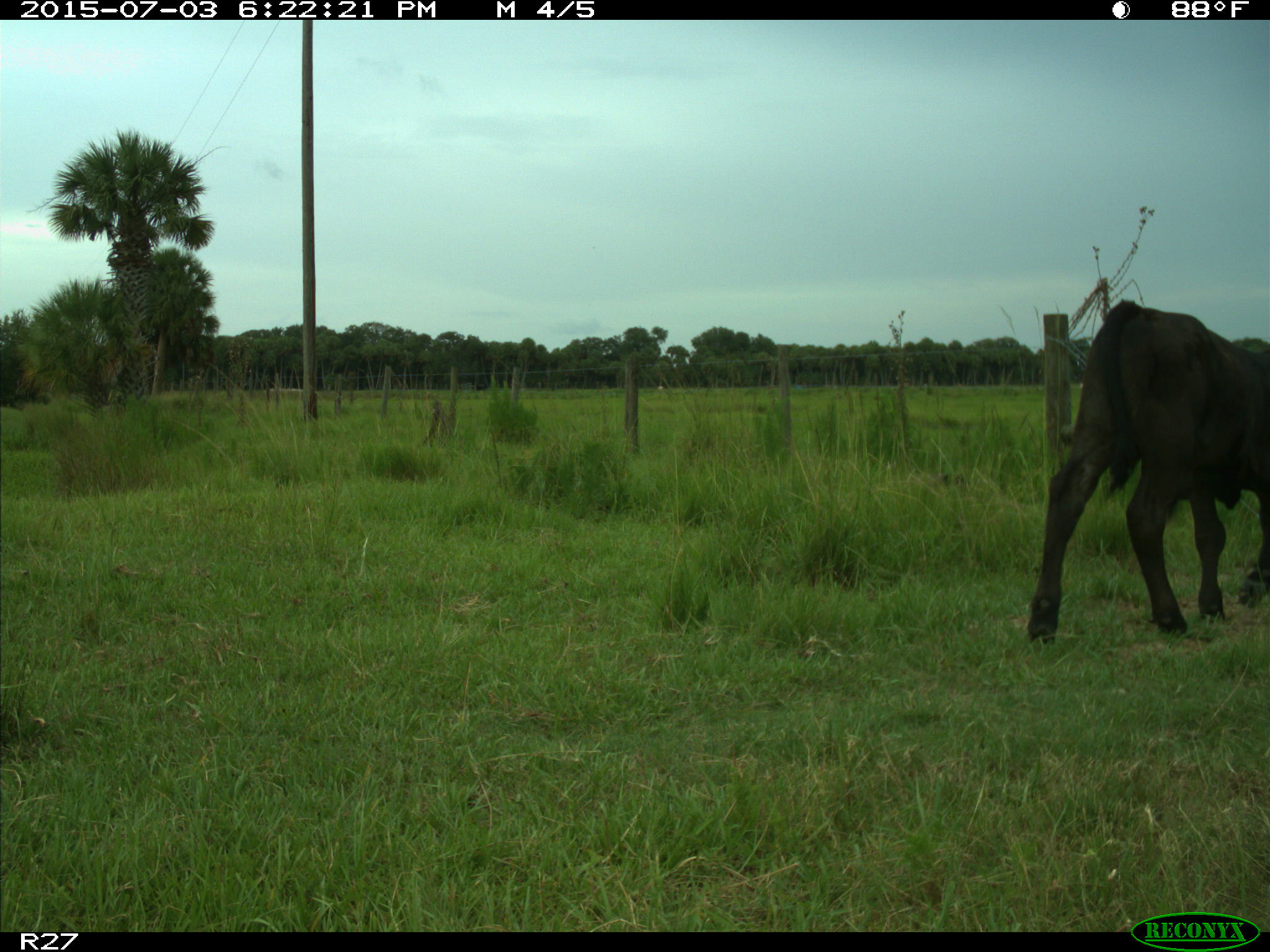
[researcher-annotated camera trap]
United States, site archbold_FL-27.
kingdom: Animalia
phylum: Chordata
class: Mammalia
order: Artiodactyla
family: Bovidae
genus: Bos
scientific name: Bos taurus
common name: domestic cow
Bos taurus (domestic cow).